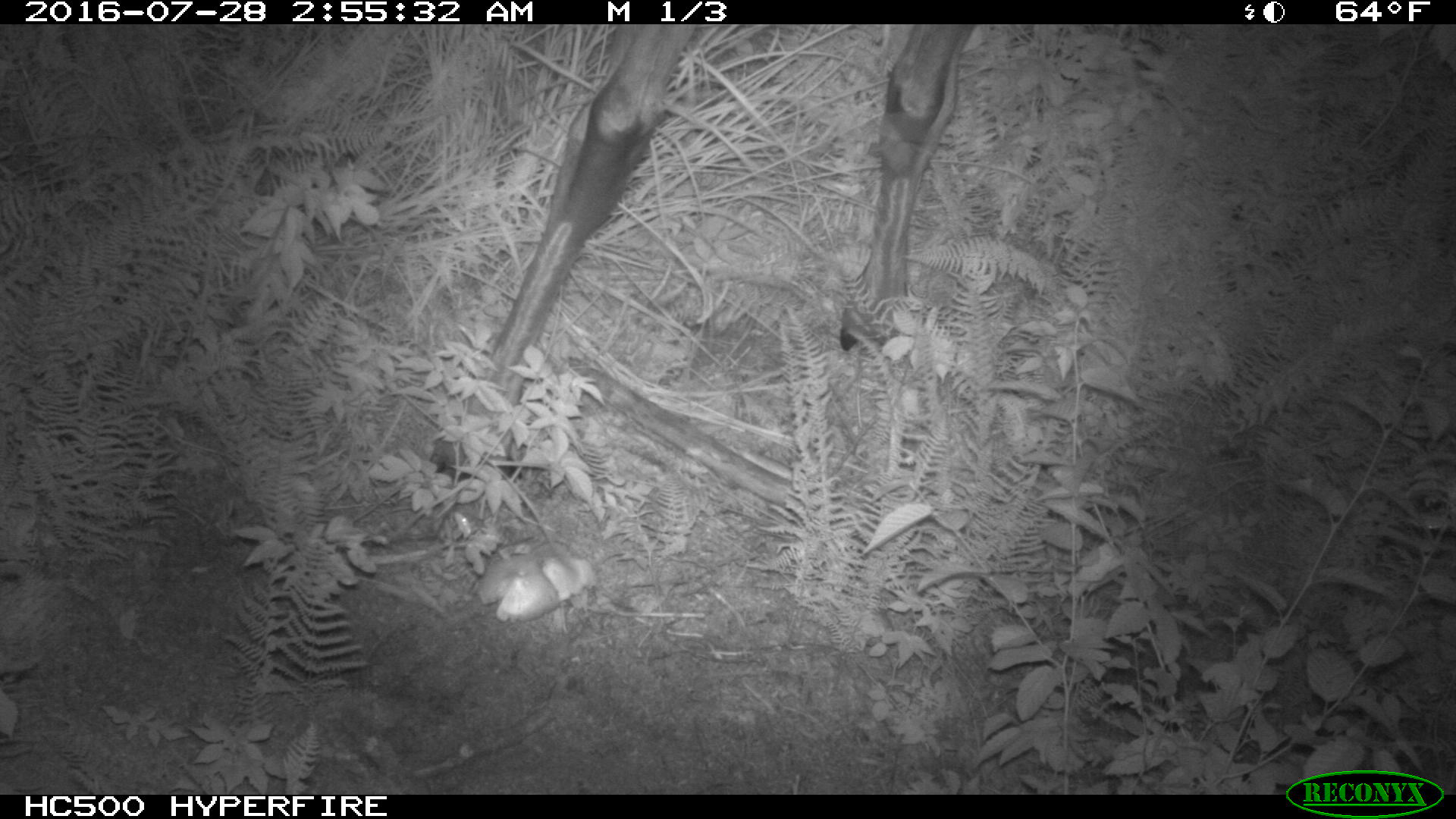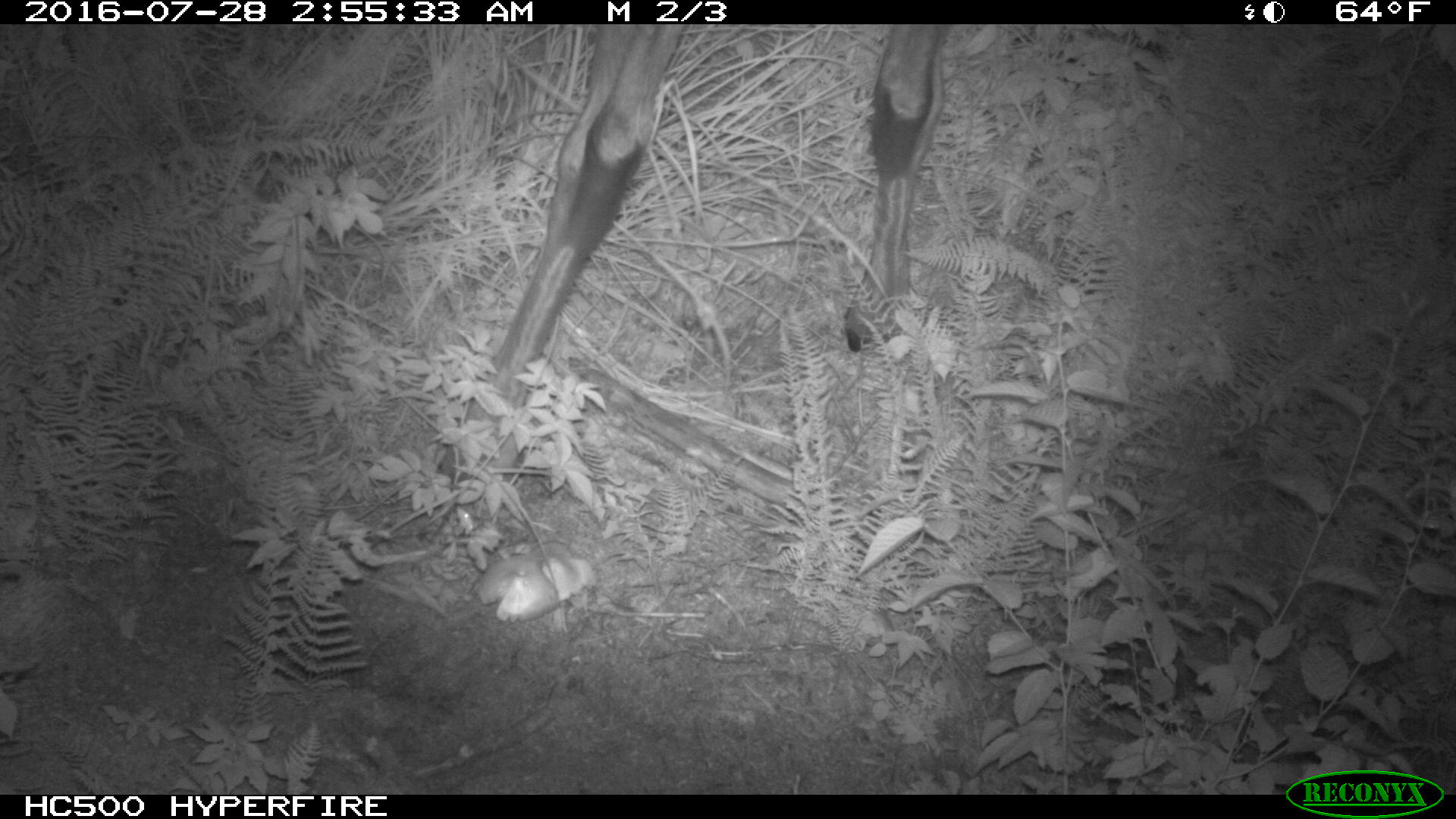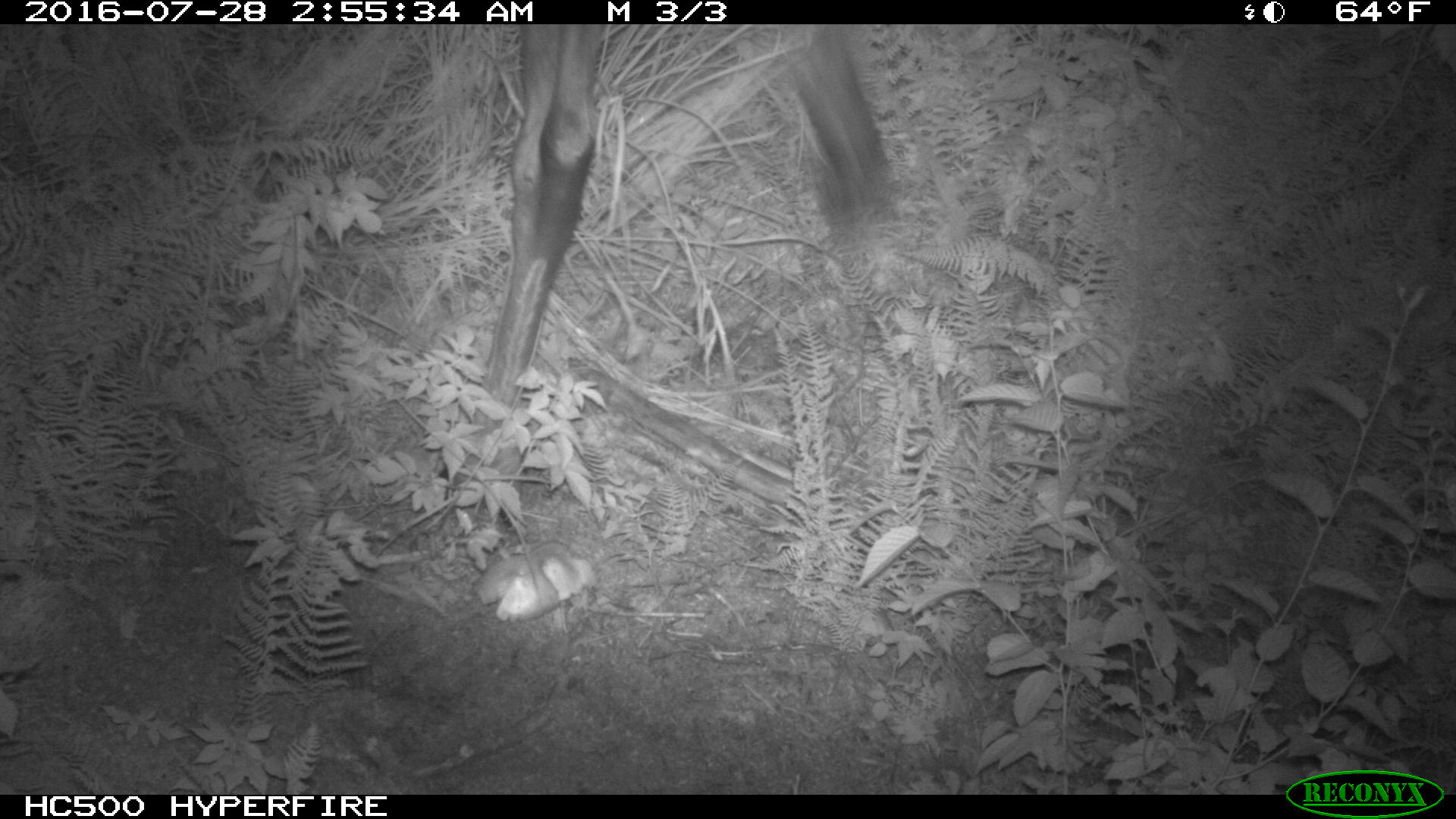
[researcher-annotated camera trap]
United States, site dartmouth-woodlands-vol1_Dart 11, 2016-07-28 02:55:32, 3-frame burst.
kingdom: Animalia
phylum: Chordata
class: Mammalia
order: Artiodactyla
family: Cervidae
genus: Alces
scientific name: Alces alces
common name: moose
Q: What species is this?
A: Moose (Alces alces).